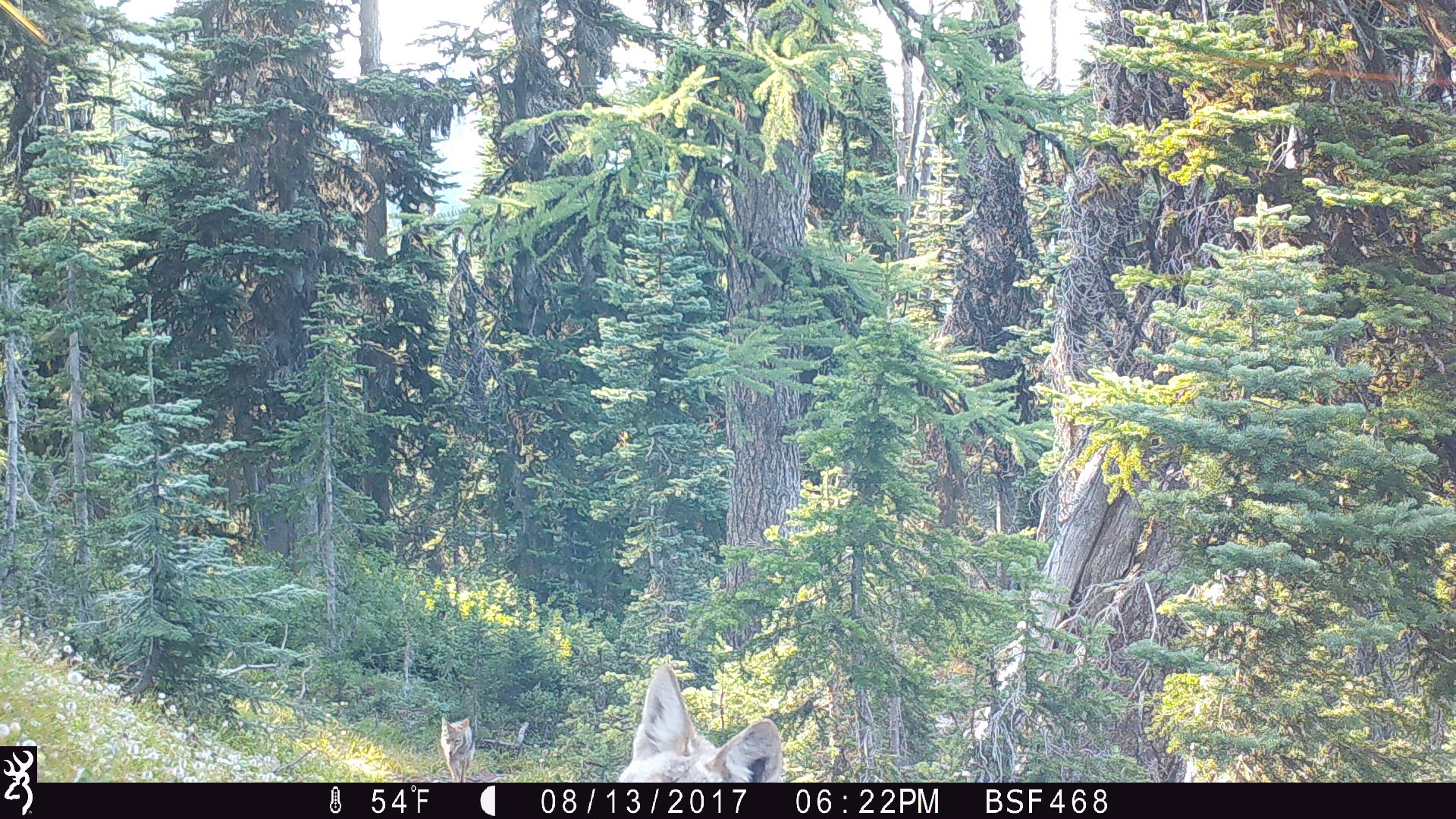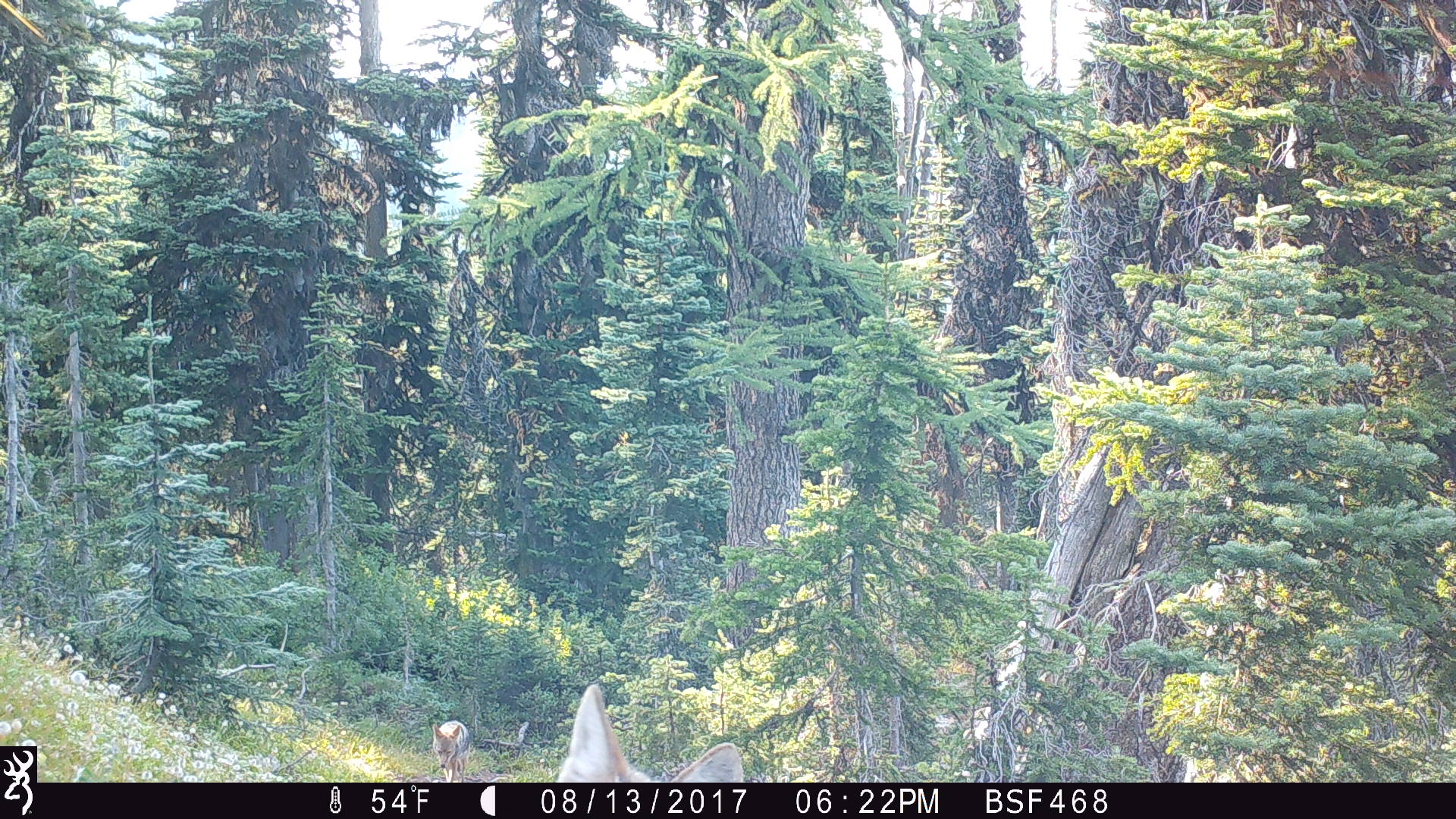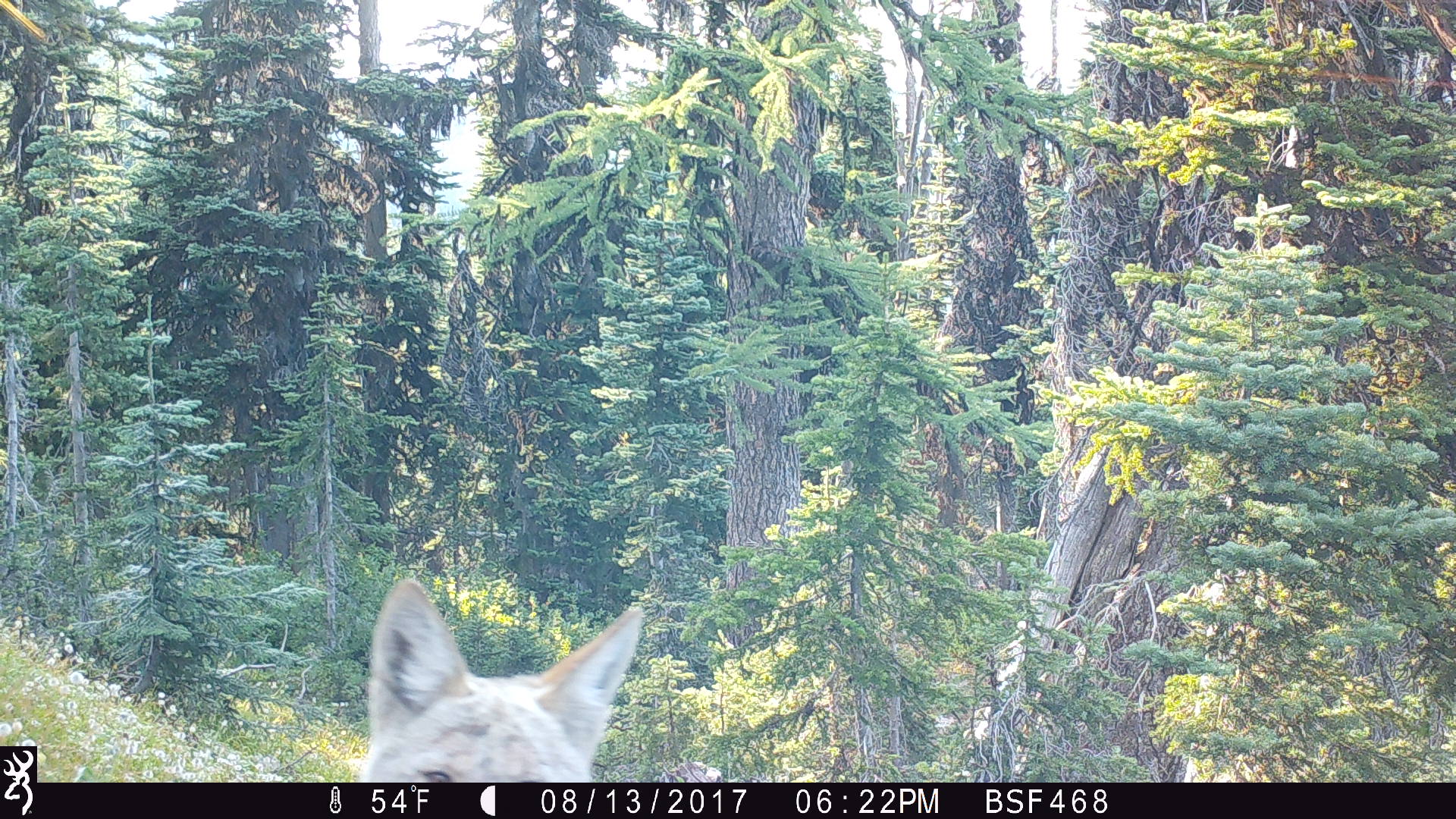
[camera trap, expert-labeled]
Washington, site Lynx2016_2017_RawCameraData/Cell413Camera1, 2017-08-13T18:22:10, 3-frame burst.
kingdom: Animalia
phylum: Chordata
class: Mammalia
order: Carnivora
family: Canidae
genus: Canis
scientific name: Canis latrans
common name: coyote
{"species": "Canis latrans (coyote)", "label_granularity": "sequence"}